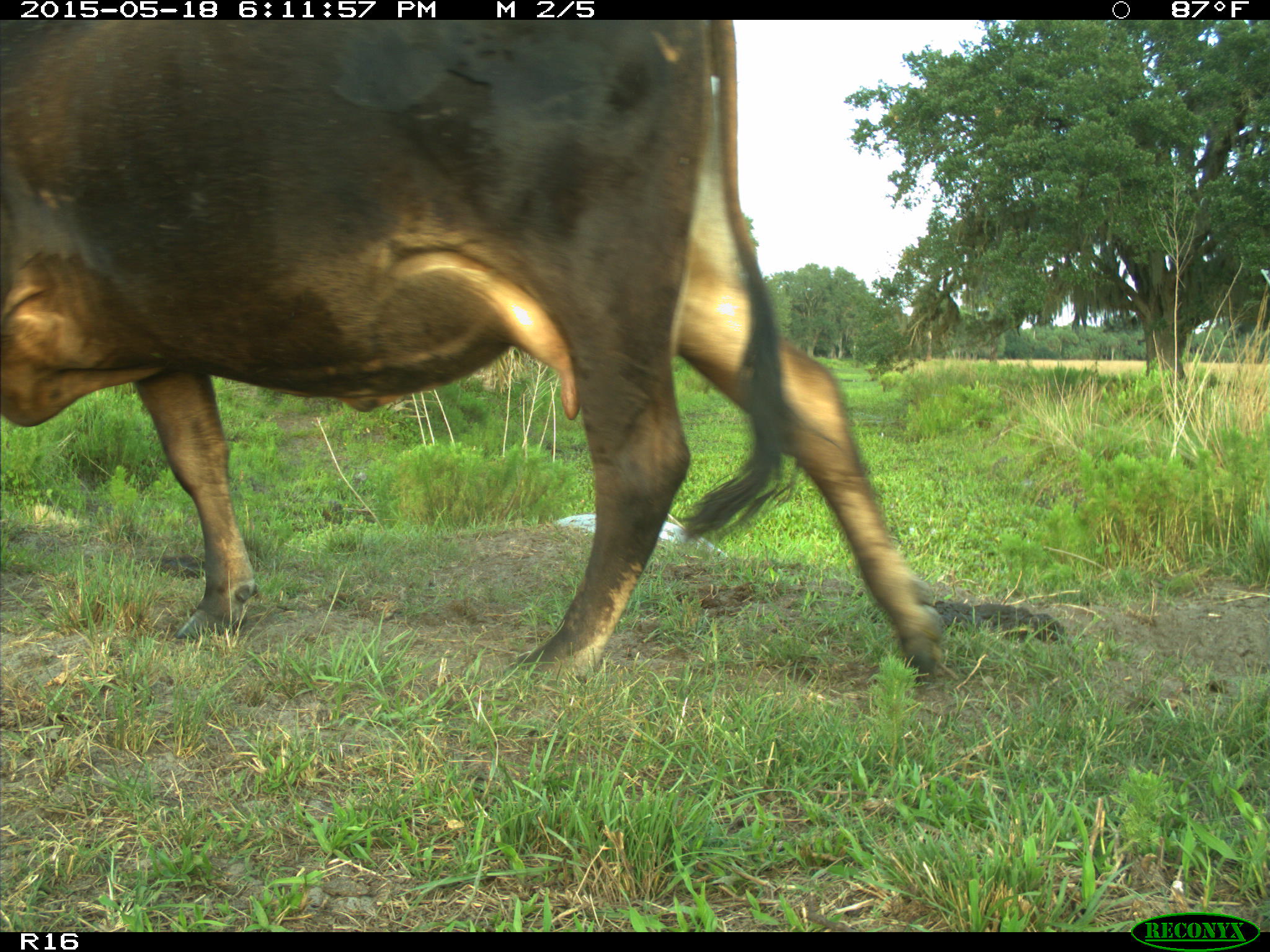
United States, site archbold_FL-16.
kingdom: Animalia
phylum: Chordata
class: Mammalia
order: Artiodactyla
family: Bovidae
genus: Bos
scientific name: Bos taurus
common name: domestic cow